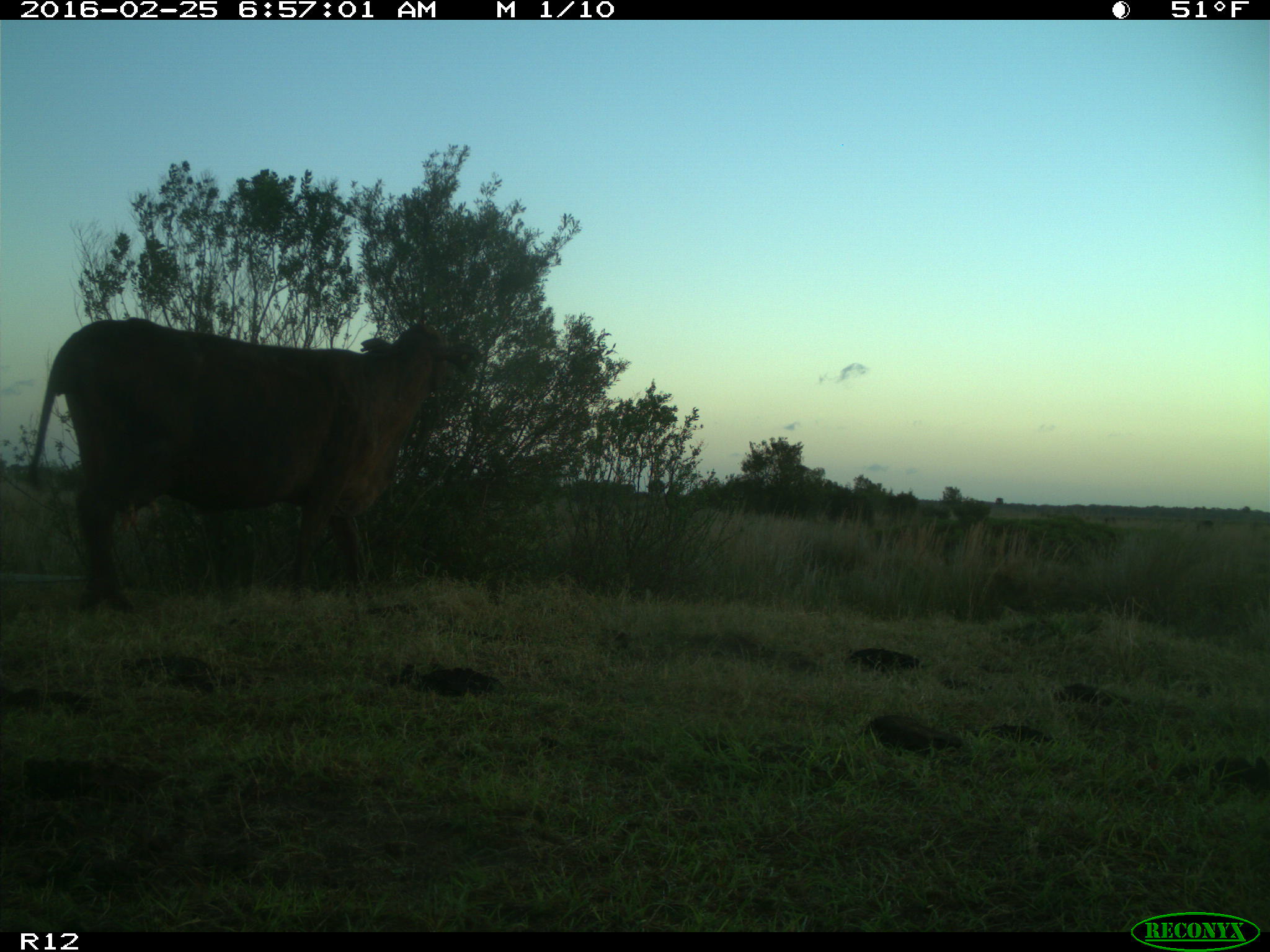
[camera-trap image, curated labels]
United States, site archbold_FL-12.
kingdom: Animalia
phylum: Chordata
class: Mammalia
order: Artiodactyla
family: Bovidae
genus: Bos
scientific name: Bos taurus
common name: domestic cow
Bos taurus (domestic cow).